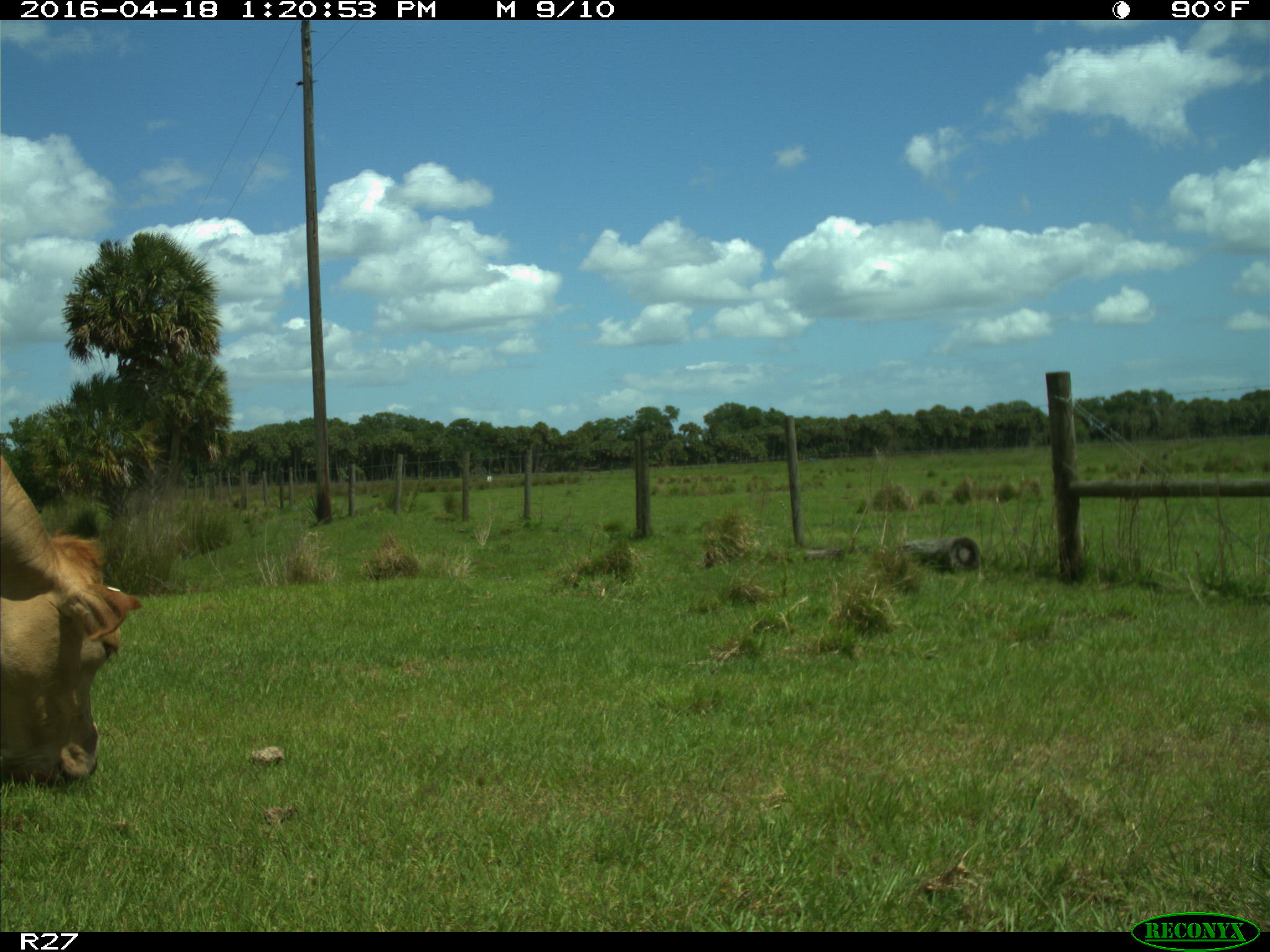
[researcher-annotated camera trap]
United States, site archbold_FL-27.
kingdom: Animalia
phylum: Chordata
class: Mammalia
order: Artiodactyla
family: Bovidae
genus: Bos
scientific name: Bos taurus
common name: domestic cow